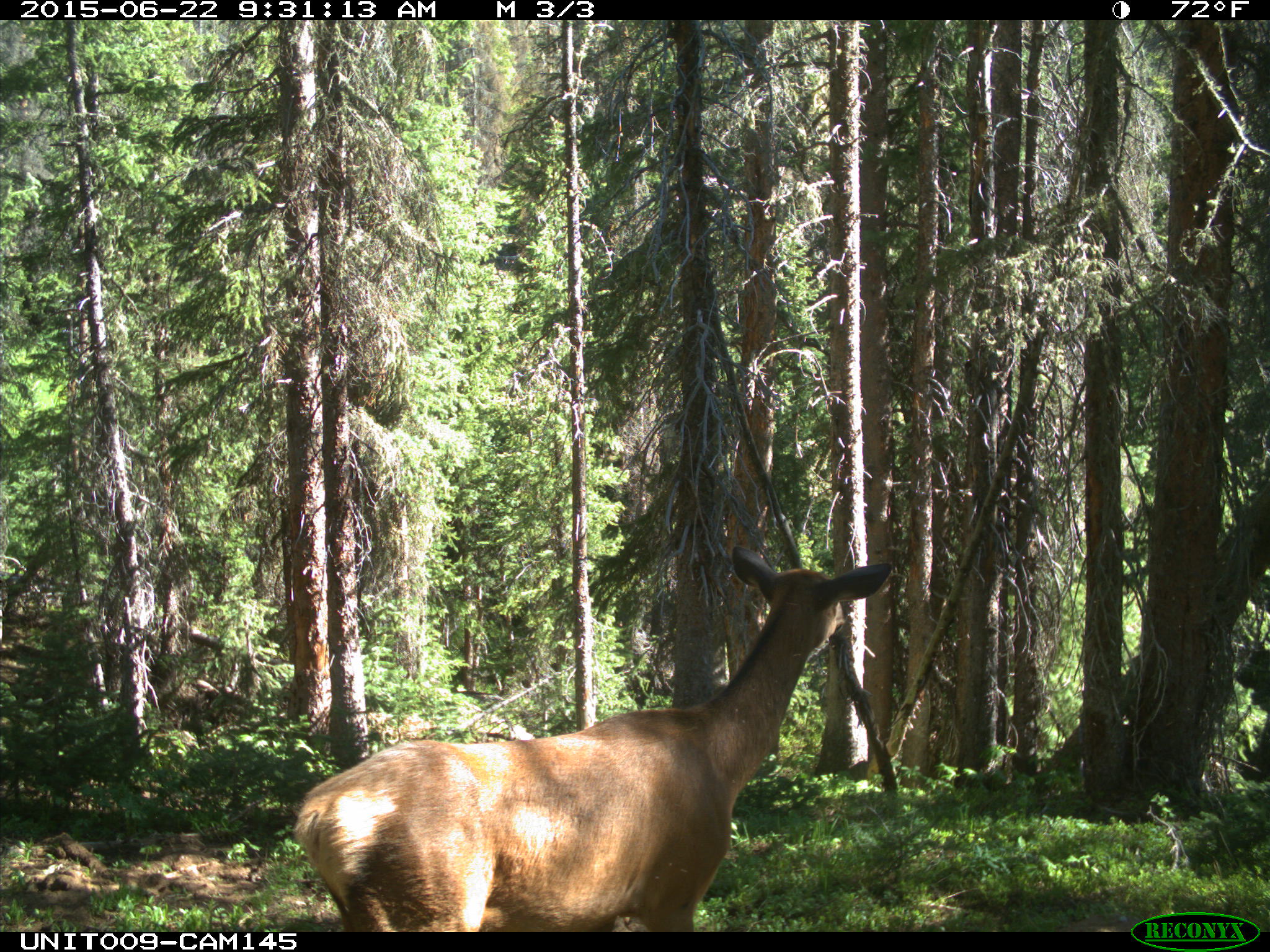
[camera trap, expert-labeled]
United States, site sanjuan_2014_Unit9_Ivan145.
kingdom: Animalia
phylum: Chordata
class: Mammalia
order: Artiodactyla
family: Cervidae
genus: Cervus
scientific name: Cervus elaphus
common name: red deer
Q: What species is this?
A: Cervus elaphus (red deer).